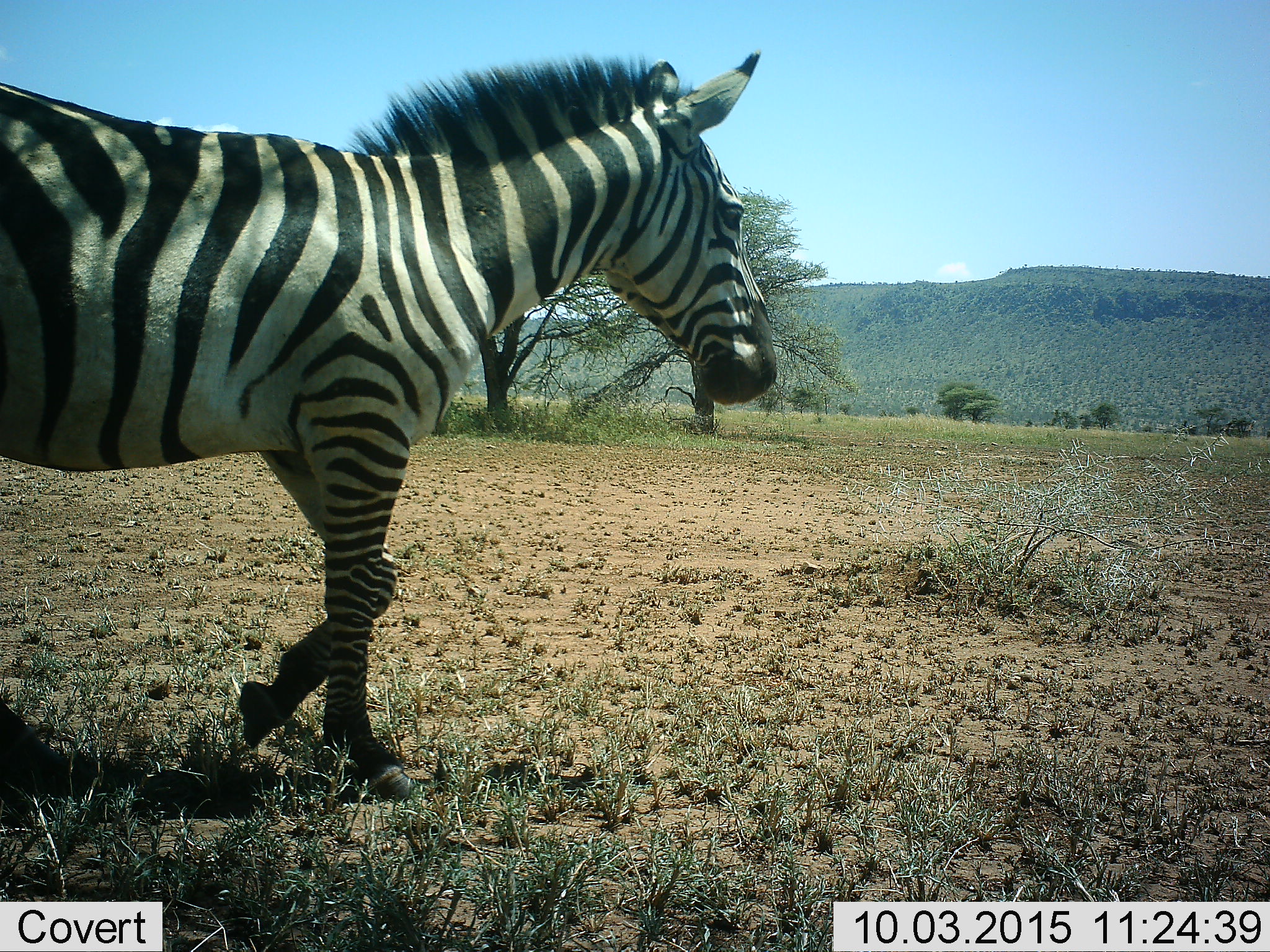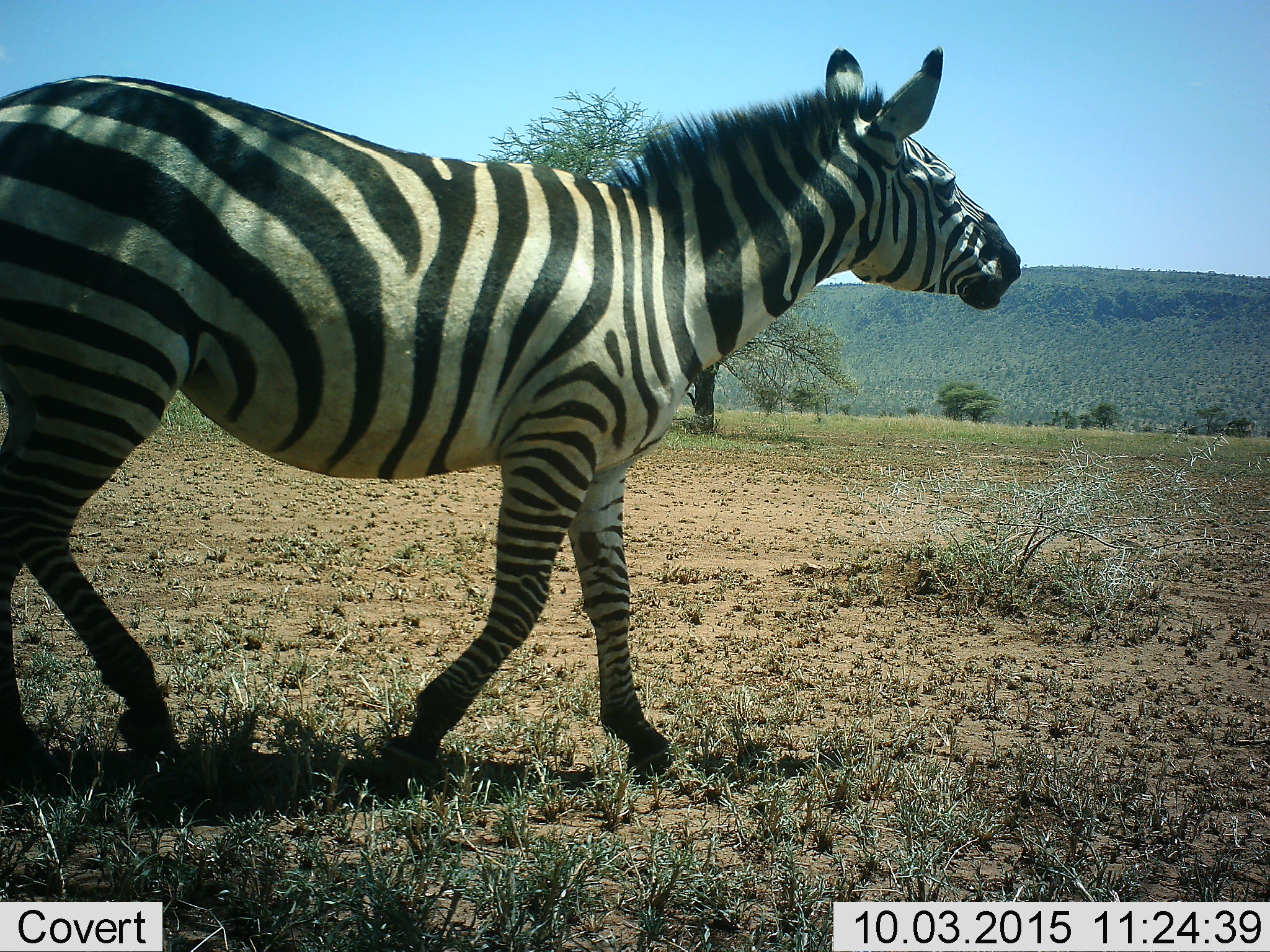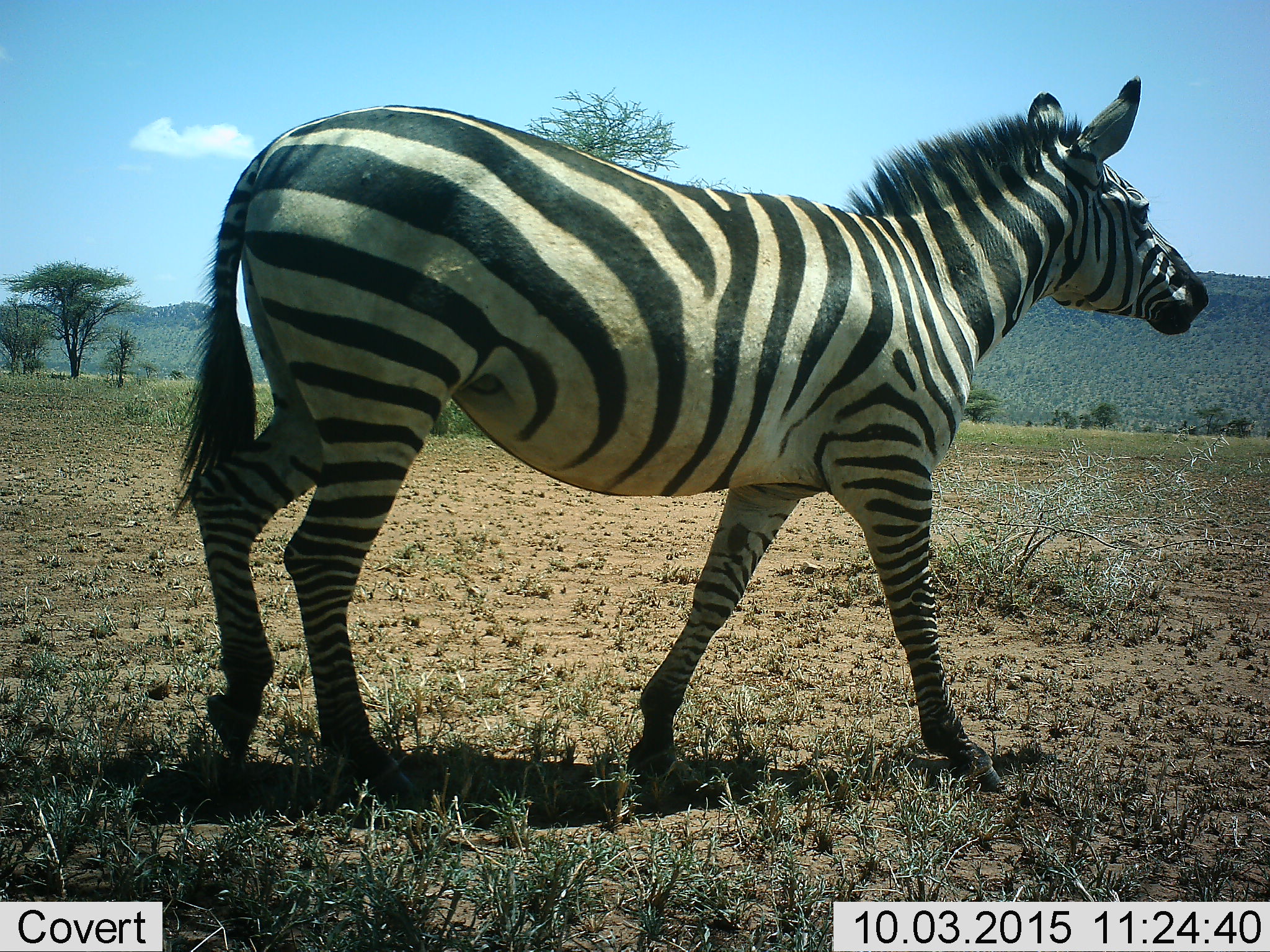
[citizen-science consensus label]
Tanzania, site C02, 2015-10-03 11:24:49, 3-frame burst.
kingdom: Animalia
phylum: Chordata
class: Mammalia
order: Perissodactyla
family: Equidae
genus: Equus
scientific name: Equus quagga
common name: plains zebra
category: zebra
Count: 1.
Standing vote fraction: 5%.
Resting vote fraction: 0%.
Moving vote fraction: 100%.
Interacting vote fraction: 0%.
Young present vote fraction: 0%.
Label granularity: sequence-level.